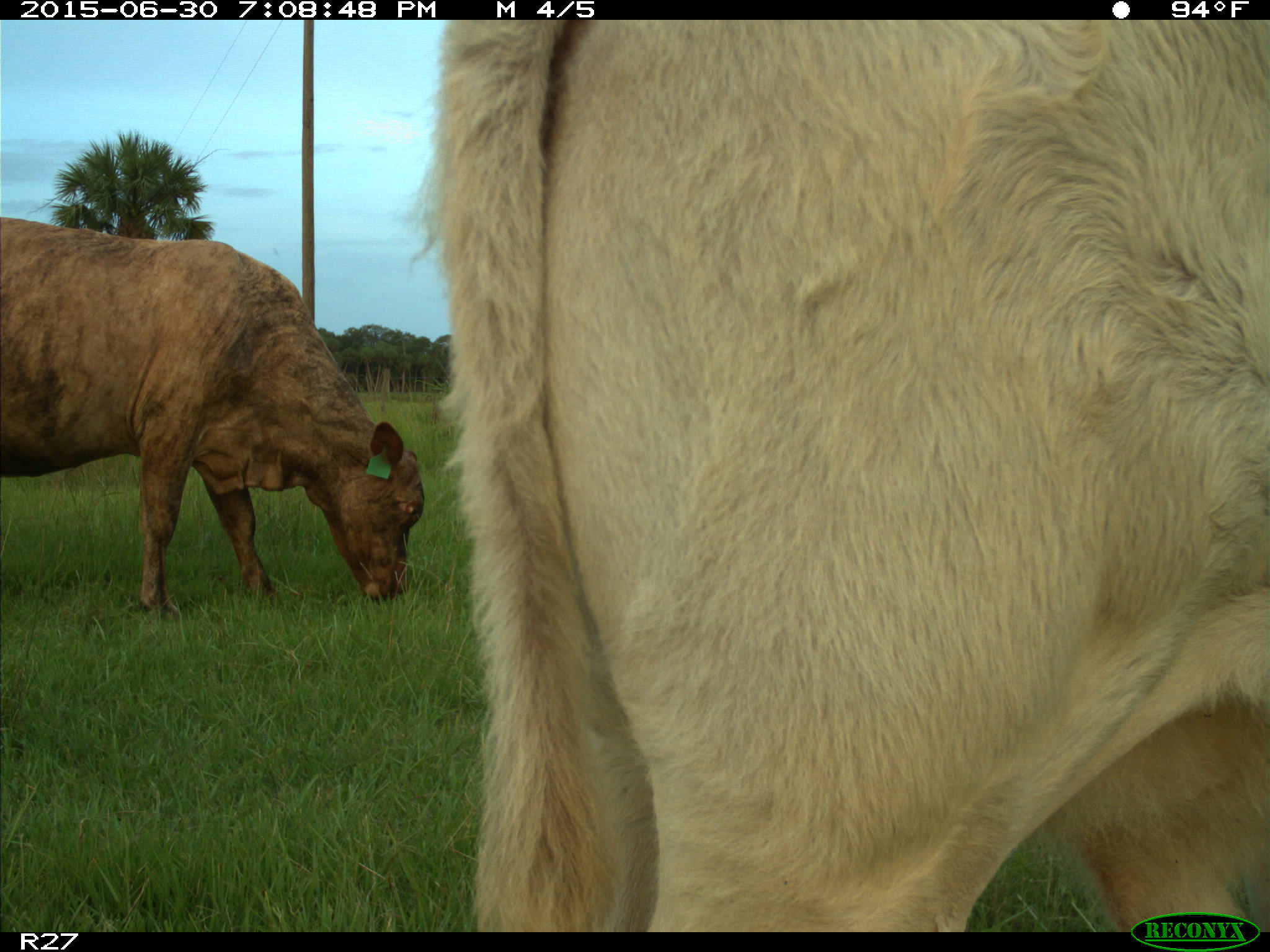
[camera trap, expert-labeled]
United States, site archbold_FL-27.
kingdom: Animalia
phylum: Chordata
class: Mammalia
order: Artiodactyla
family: Bovidae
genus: Bos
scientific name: Bos taurus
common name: domestic cow